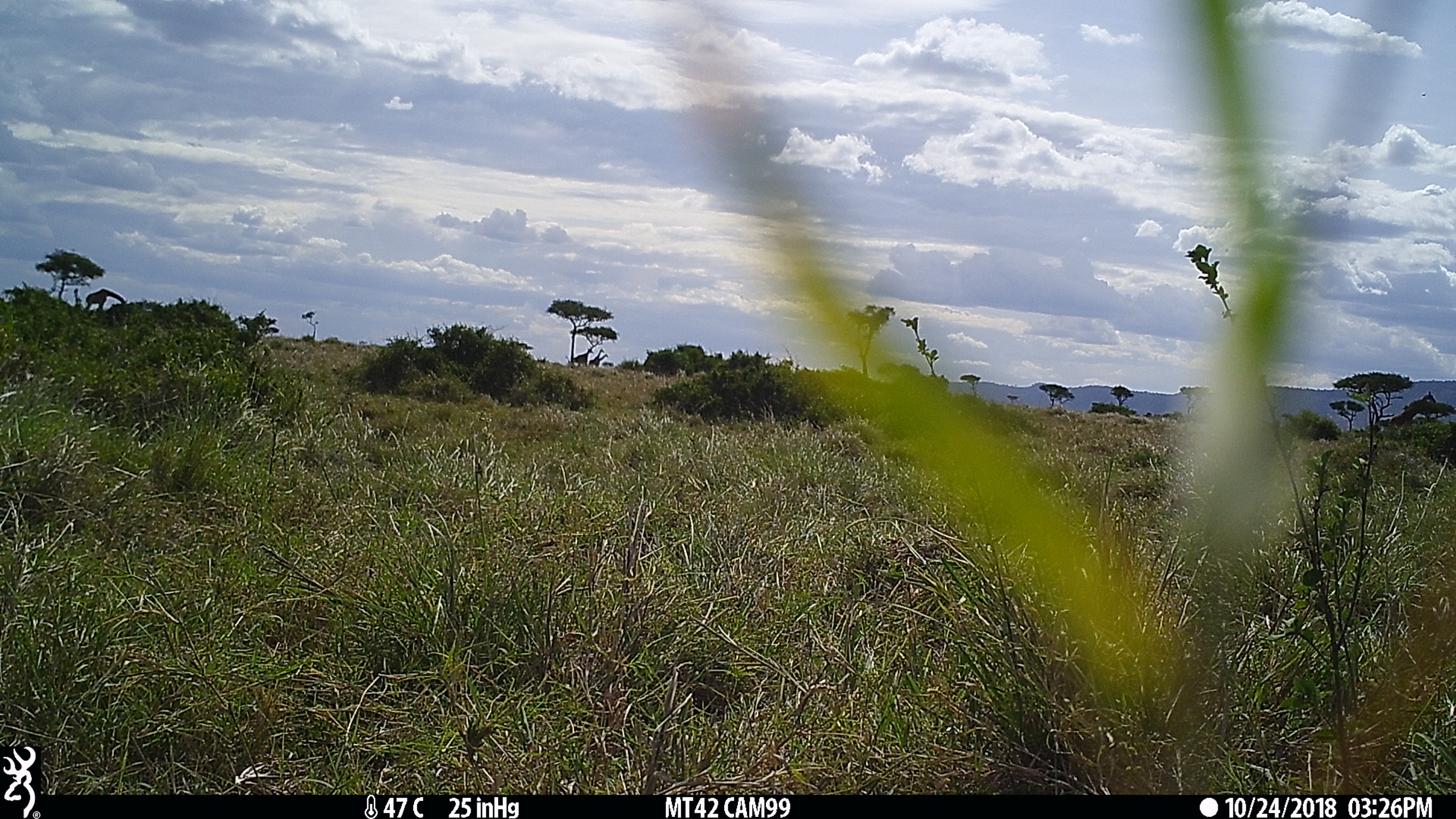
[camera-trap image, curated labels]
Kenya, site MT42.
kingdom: Animalia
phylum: Chordata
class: Mammalia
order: Artiodactyla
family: Giraffidae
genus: Giraffa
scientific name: Giraffa camelopardalis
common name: northern giraffe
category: giraffe